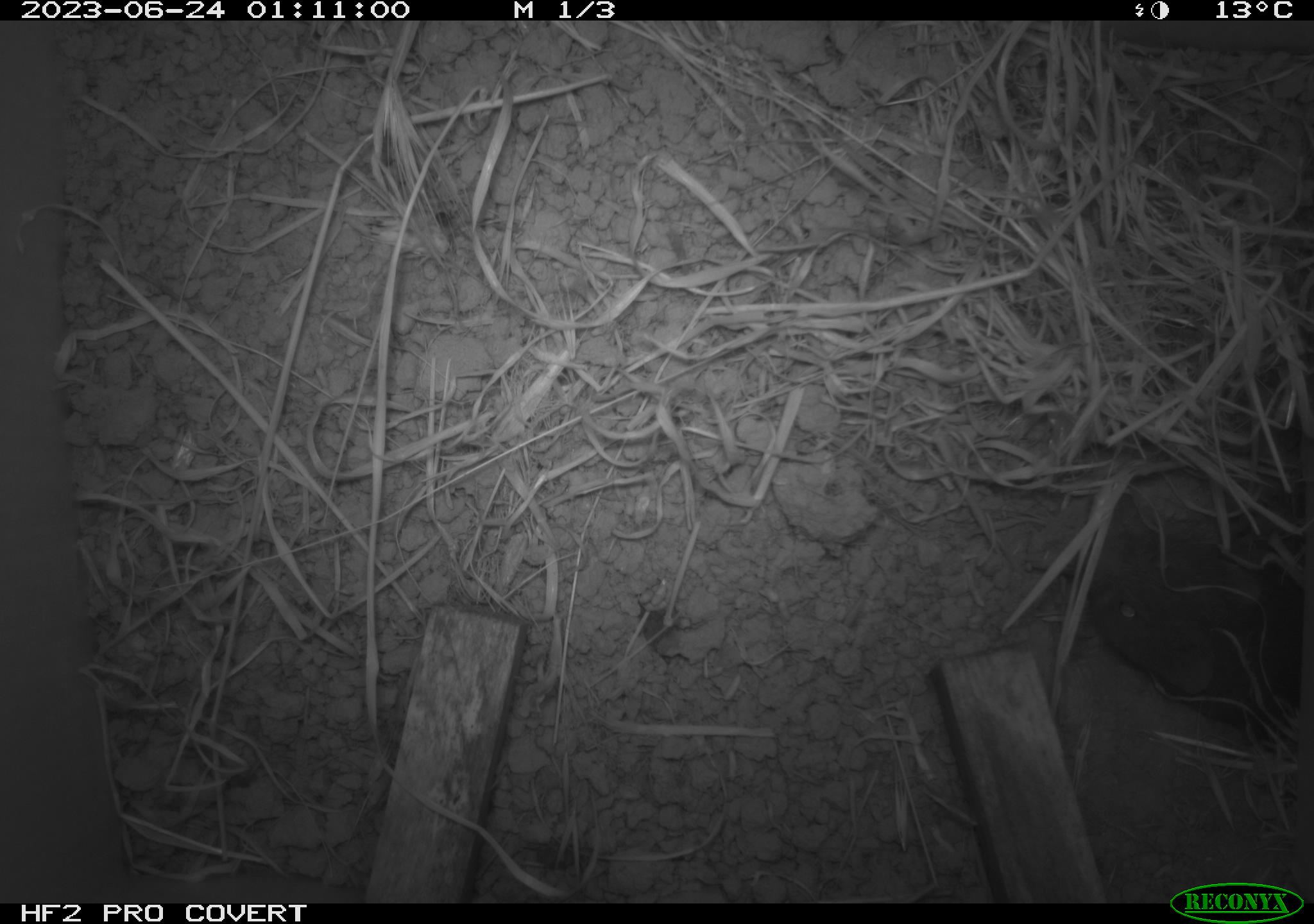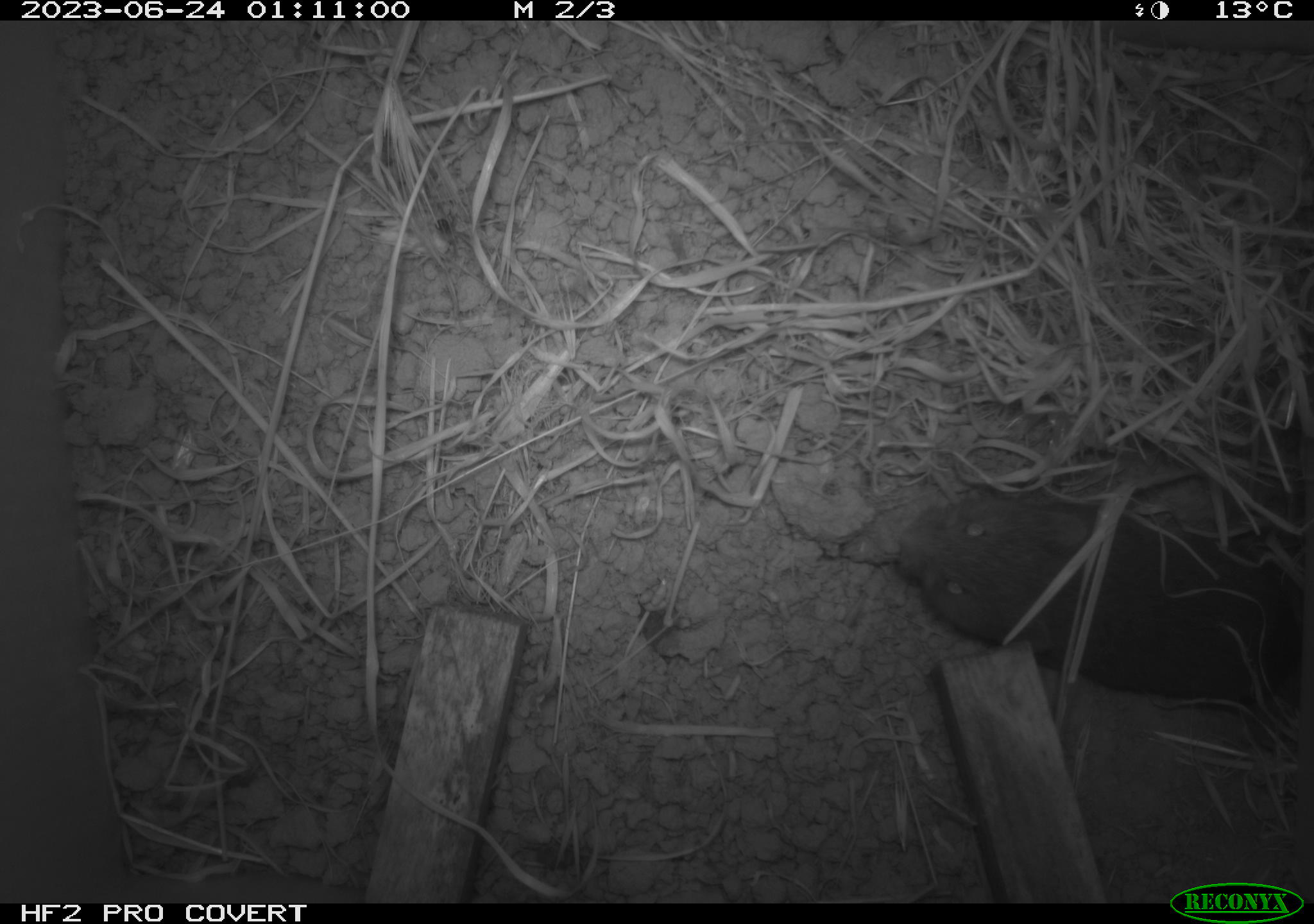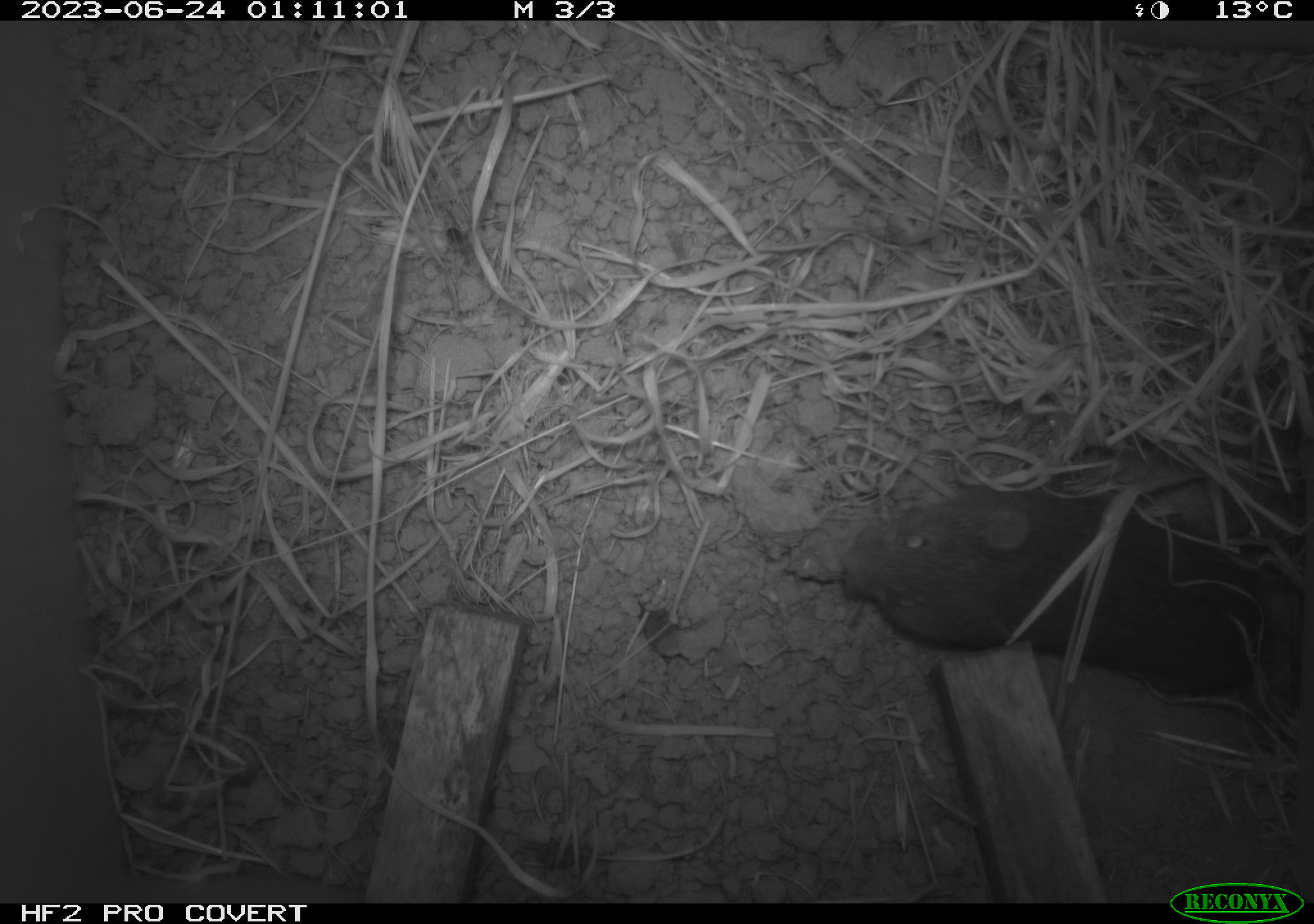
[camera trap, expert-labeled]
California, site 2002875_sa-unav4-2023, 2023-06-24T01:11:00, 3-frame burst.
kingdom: Animalia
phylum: Chordata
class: Mammalia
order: Rodentia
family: Cricetidae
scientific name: Arvicolinae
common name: voles, lemmings, and muskrats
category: arvicolinae subfamily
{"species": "arvicolinae subfamily (voles, lemmings, and muskrats) (Arvicolinae)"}